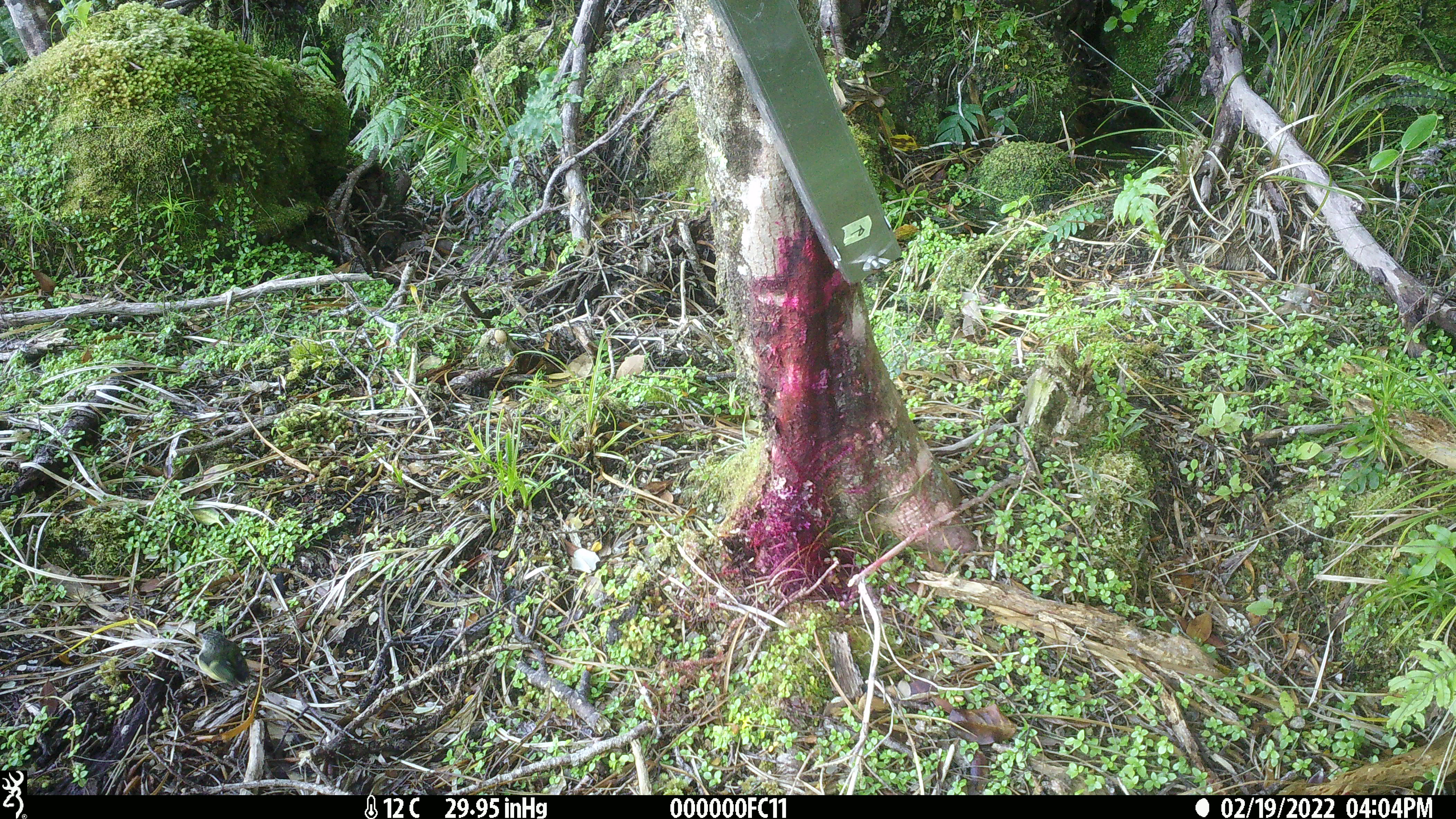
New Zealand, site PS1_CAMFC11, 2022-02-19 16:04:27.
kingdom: Animalia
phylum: Chordata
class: Aves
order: Passeriformes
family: Acanthisittidae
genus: Acanthisitta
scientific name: Acanthisitta chloris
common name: rifleman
Rifleman (Acanthisitta chloris).